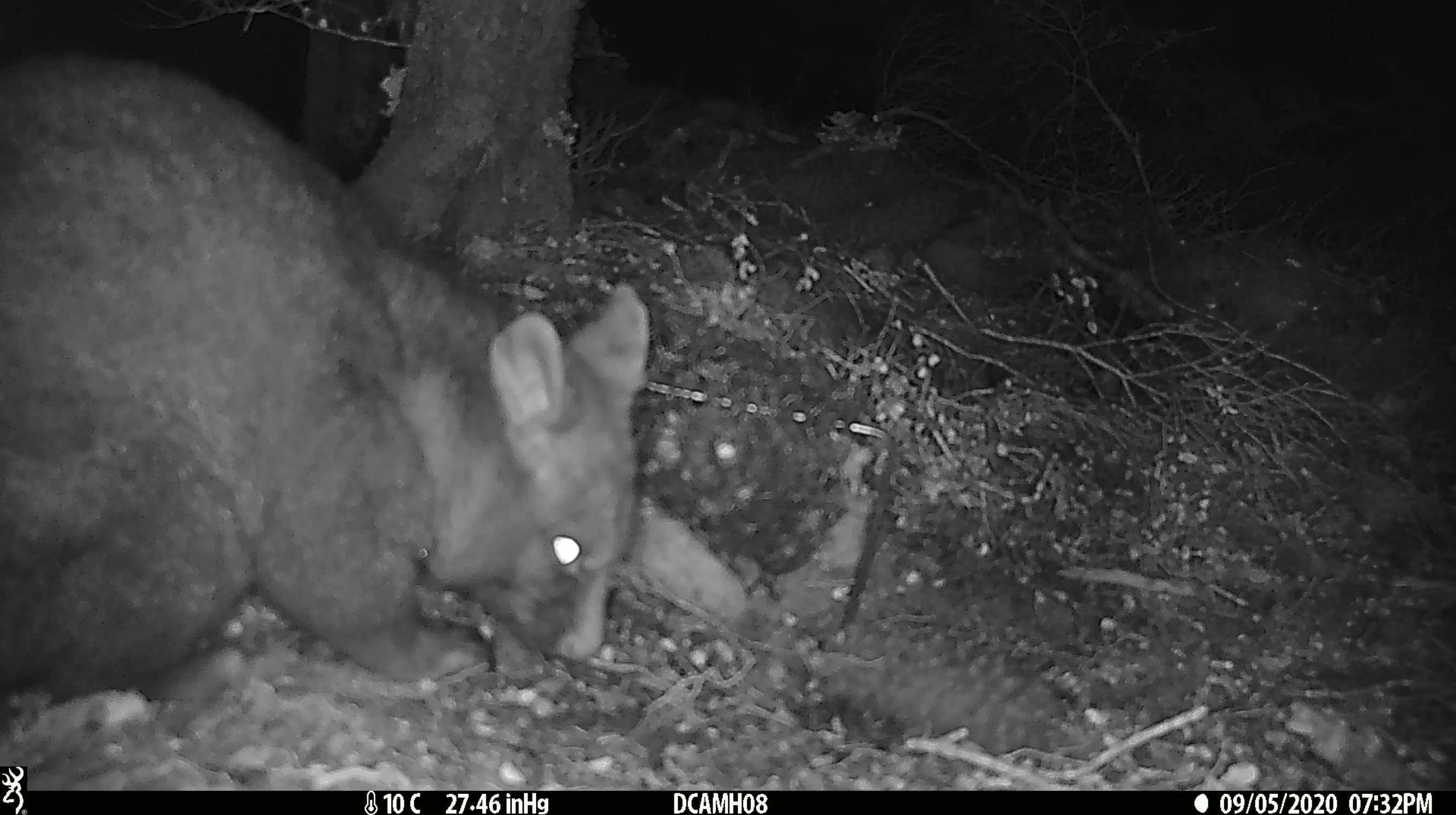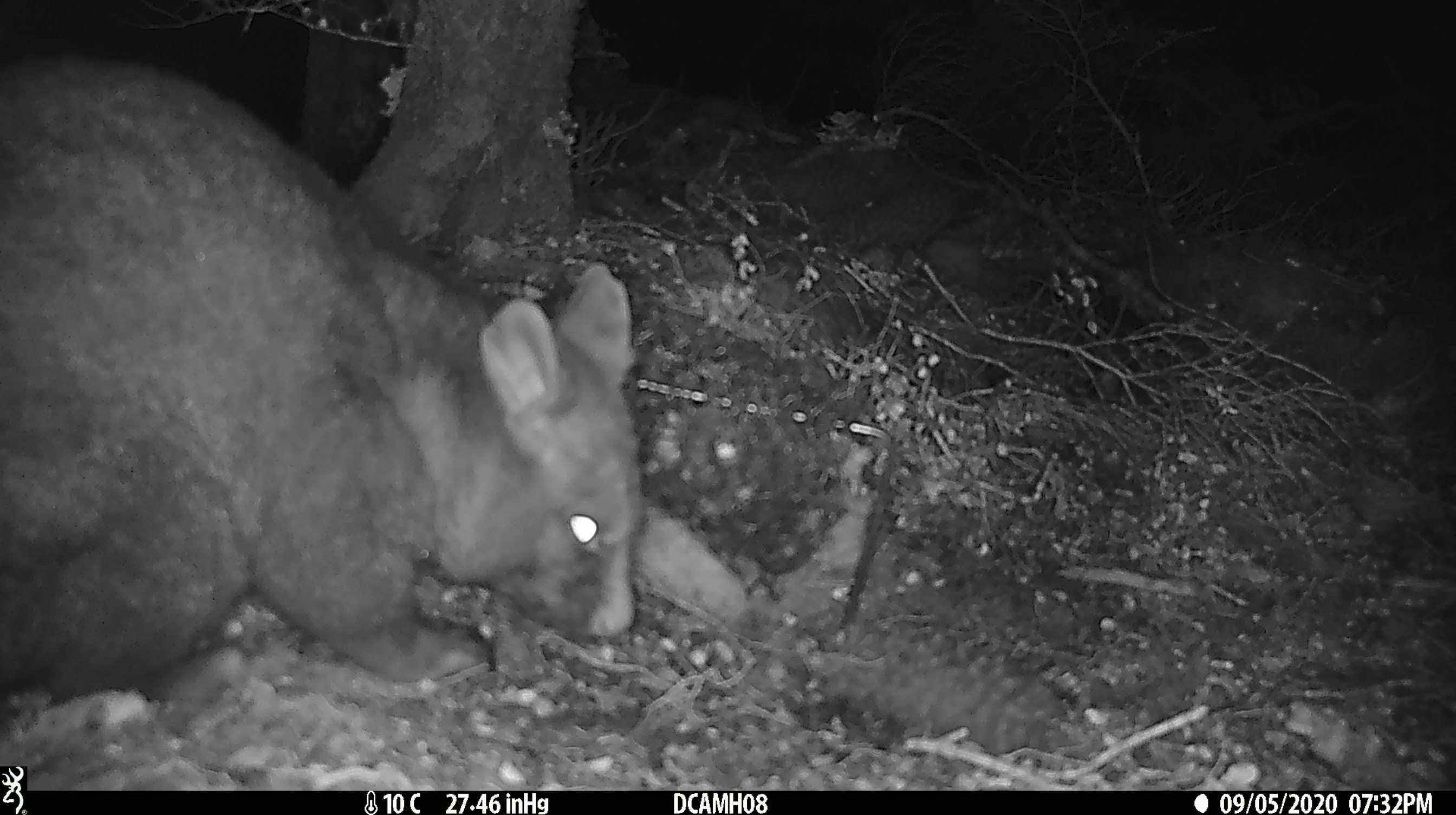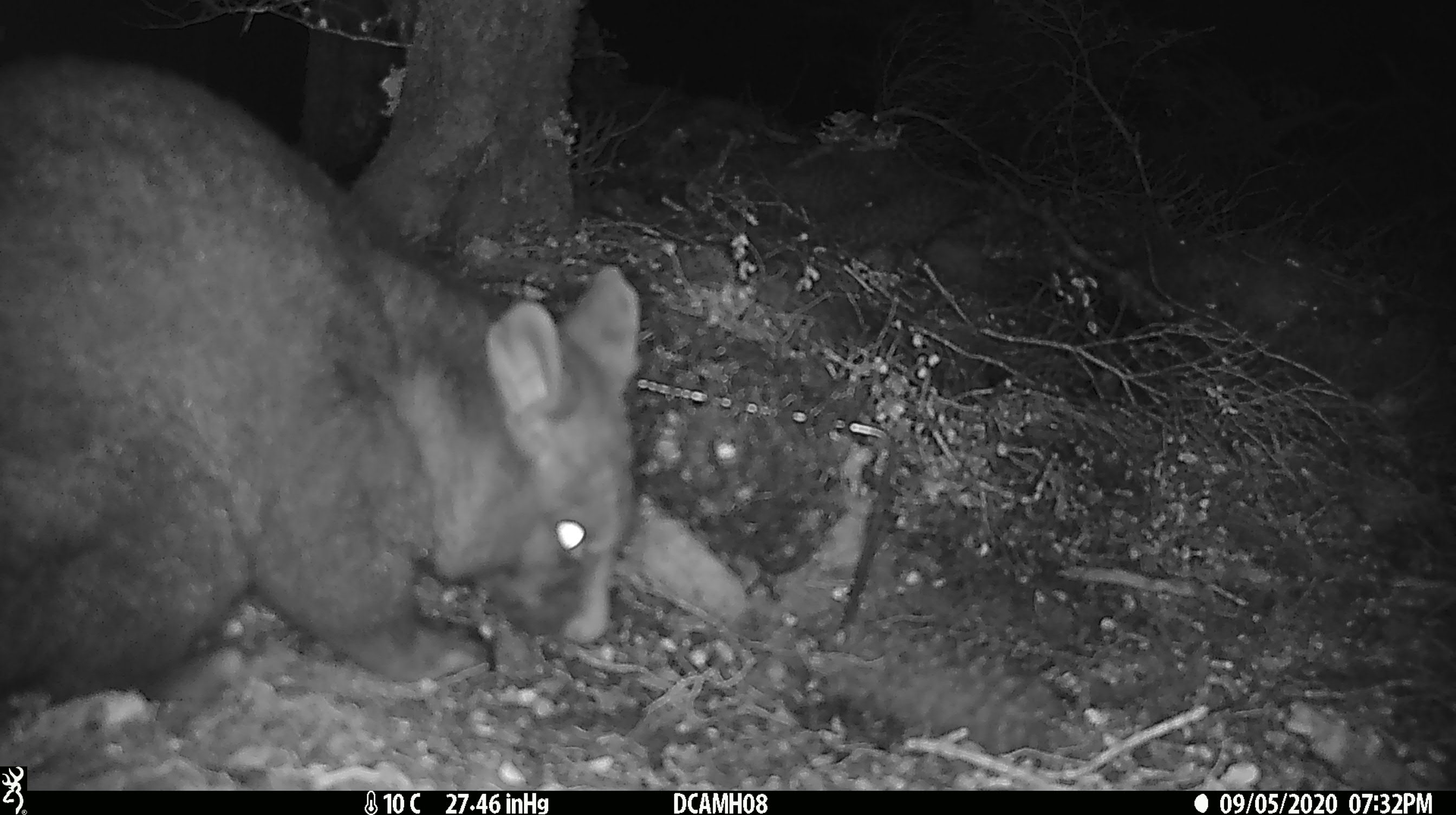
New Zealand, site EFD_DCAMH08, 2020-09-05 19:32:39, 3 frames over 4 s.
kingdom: Animalia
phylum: Chordata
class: Mammalia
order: Diprotodontia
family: Phalangeridae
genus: Trichosurus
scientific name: Trichosurus vulpecula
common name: common brushtail possum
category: possum